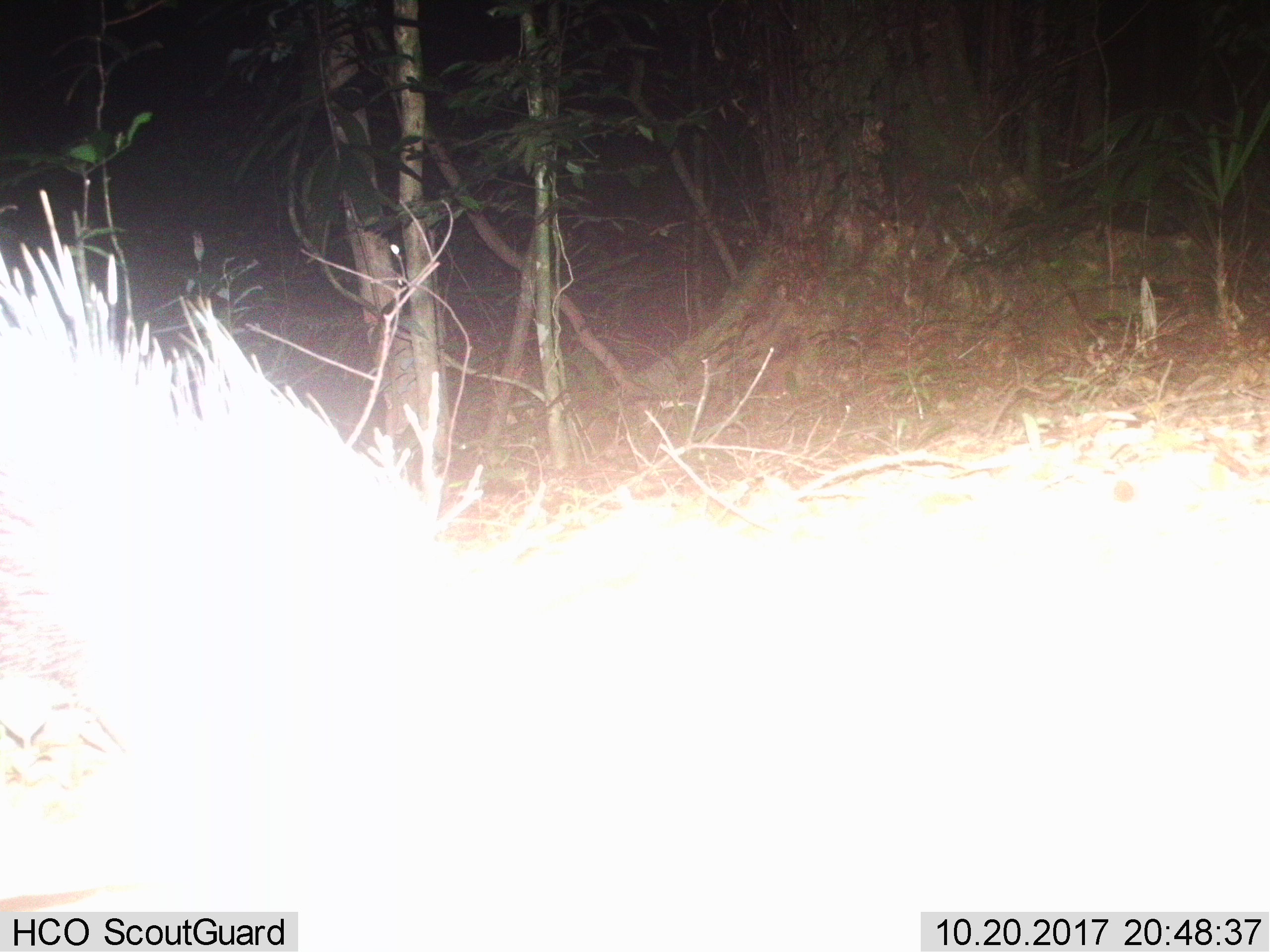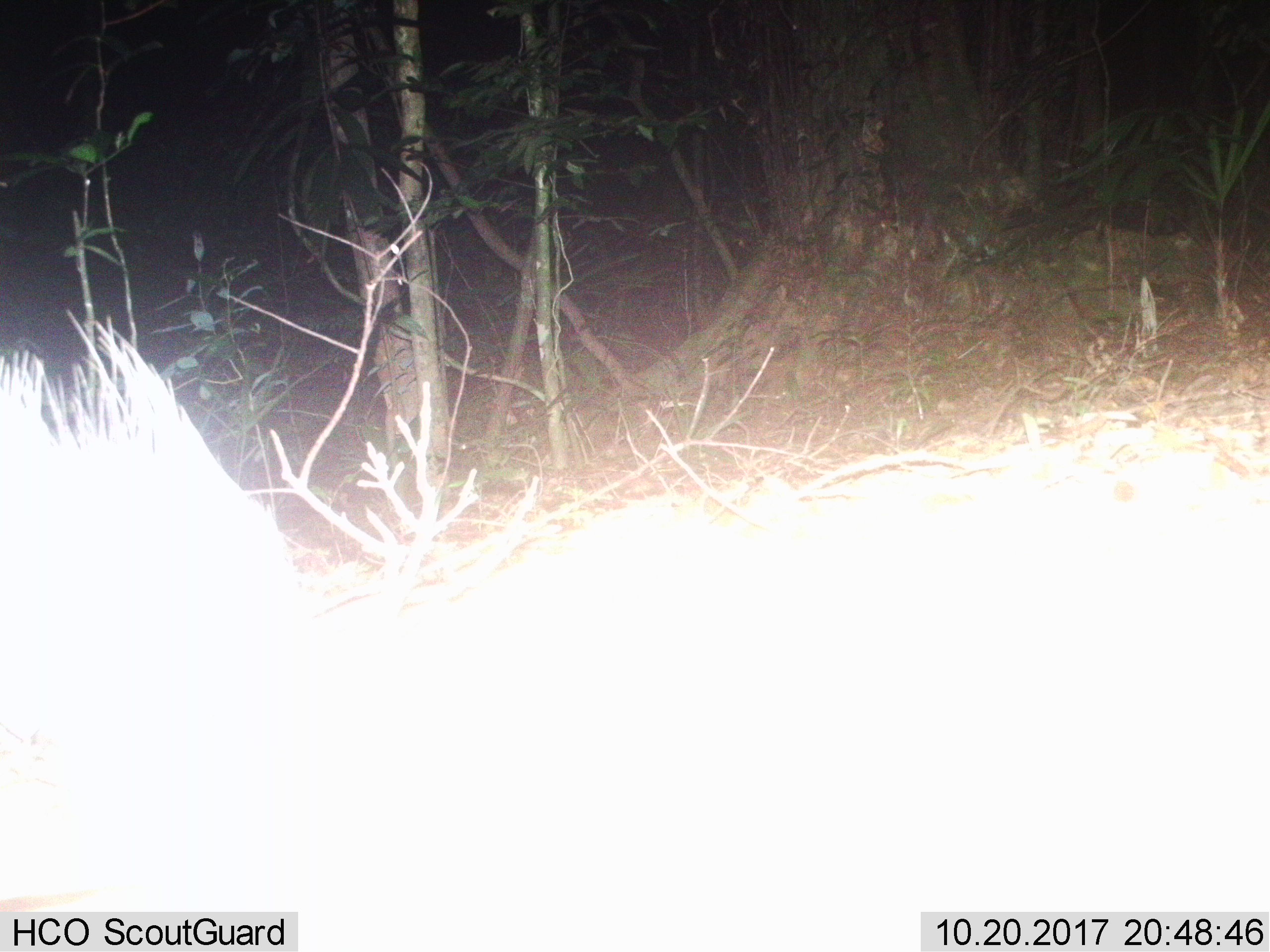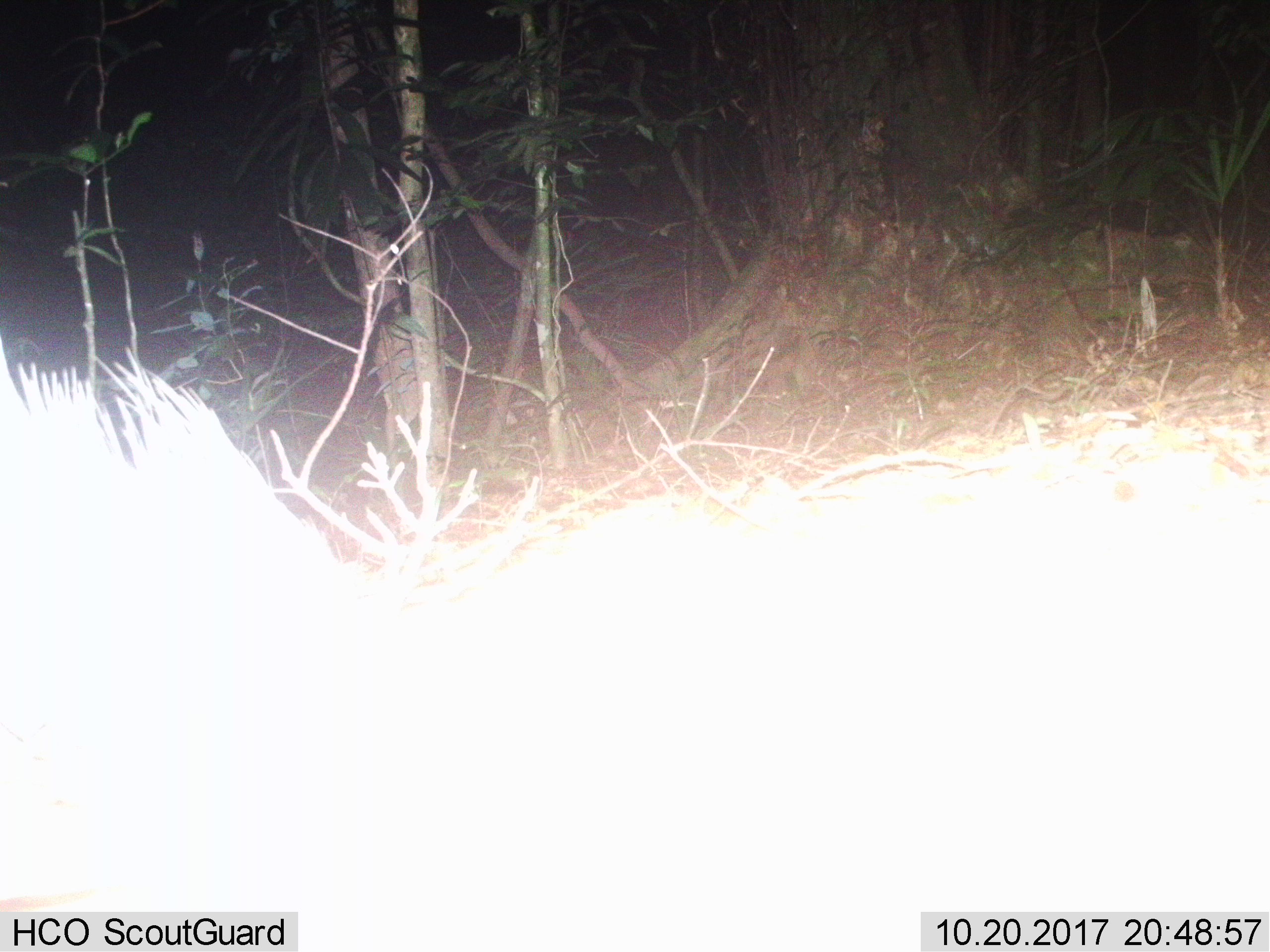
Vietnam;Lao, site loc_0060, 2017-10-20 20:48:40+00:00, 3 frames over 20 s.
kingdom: Animalia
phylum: Chordata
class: Mammalia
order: Rodentia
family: Hystricidae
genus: Hystrix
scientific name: Hystrix brachyura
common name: malayan porcupine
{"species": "malayan porcupine (Hystrix brachyura)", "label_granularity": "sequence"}